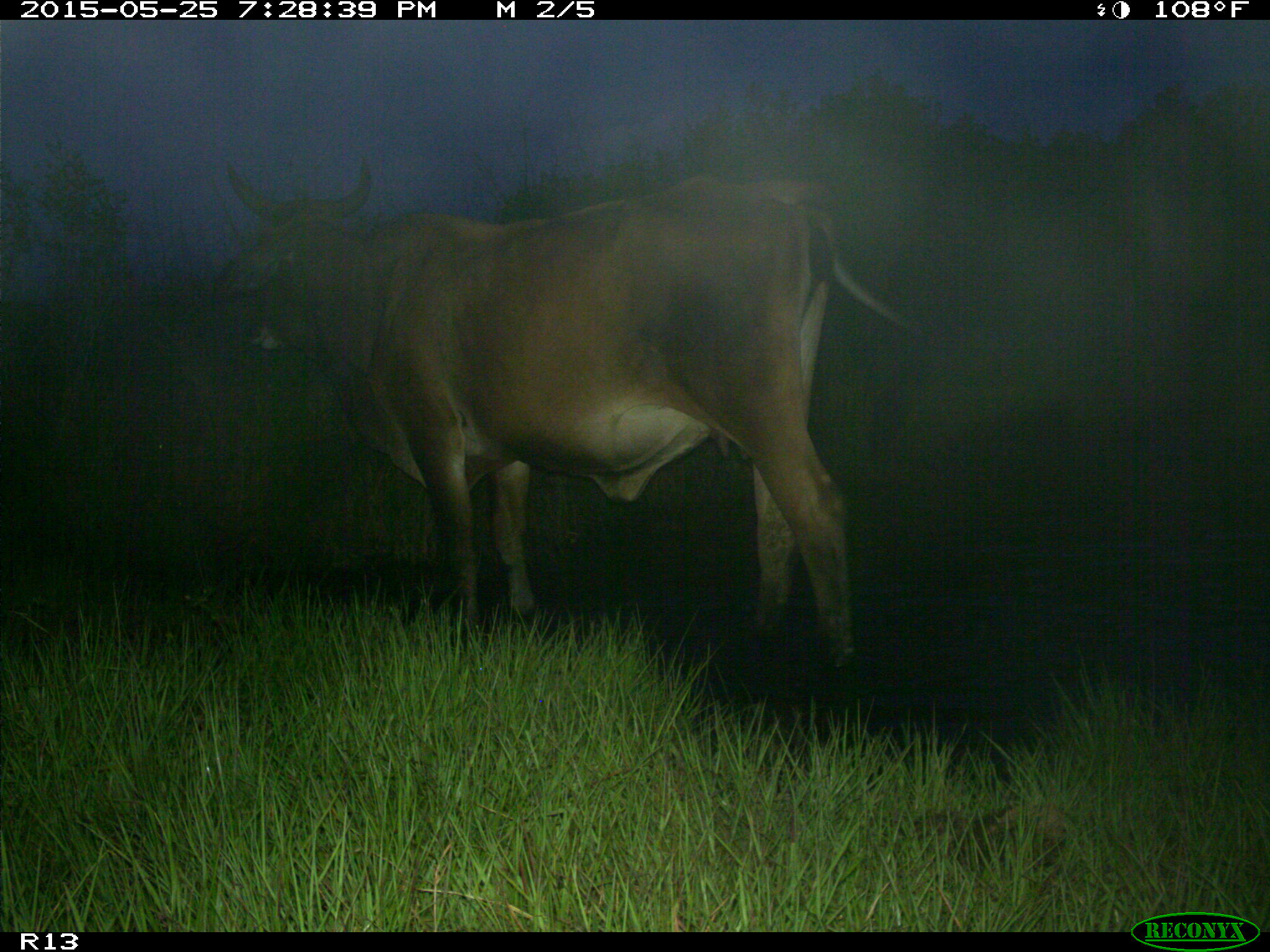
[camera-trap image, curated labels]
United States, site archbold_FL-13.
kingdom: Animalia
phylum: Chordata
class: Mammalia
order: Artiodactyla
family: Bovidae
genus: Bos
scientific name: Bos taurus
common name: domestic cow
Bos taurus (domestic cow).